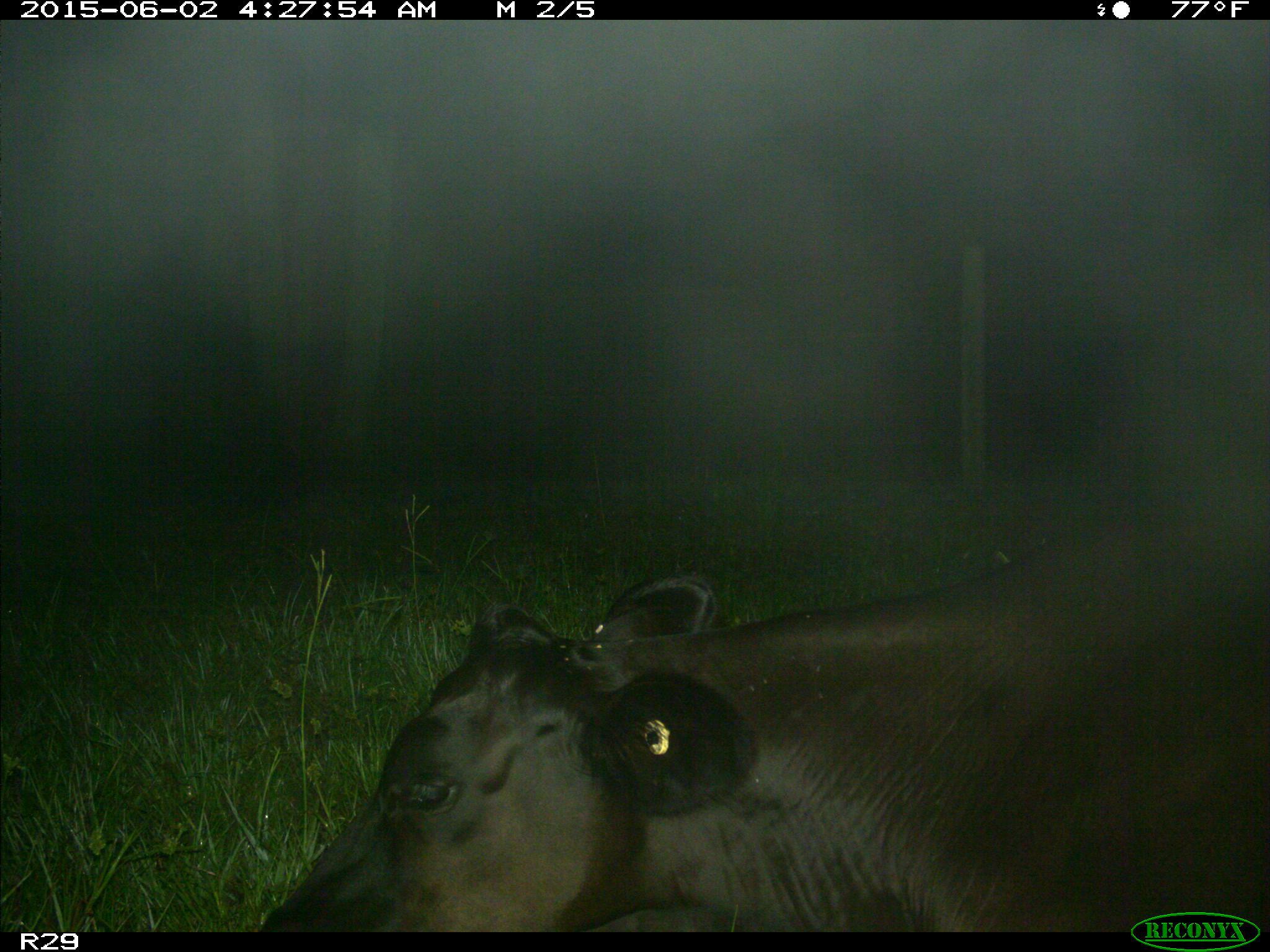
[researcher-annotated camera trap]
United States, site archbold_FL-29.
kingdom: Animalia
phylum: Chordata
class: Mammalia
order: Artiodactyla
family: Bovidae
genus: Bos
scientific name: Bos taurus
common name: domestic cow